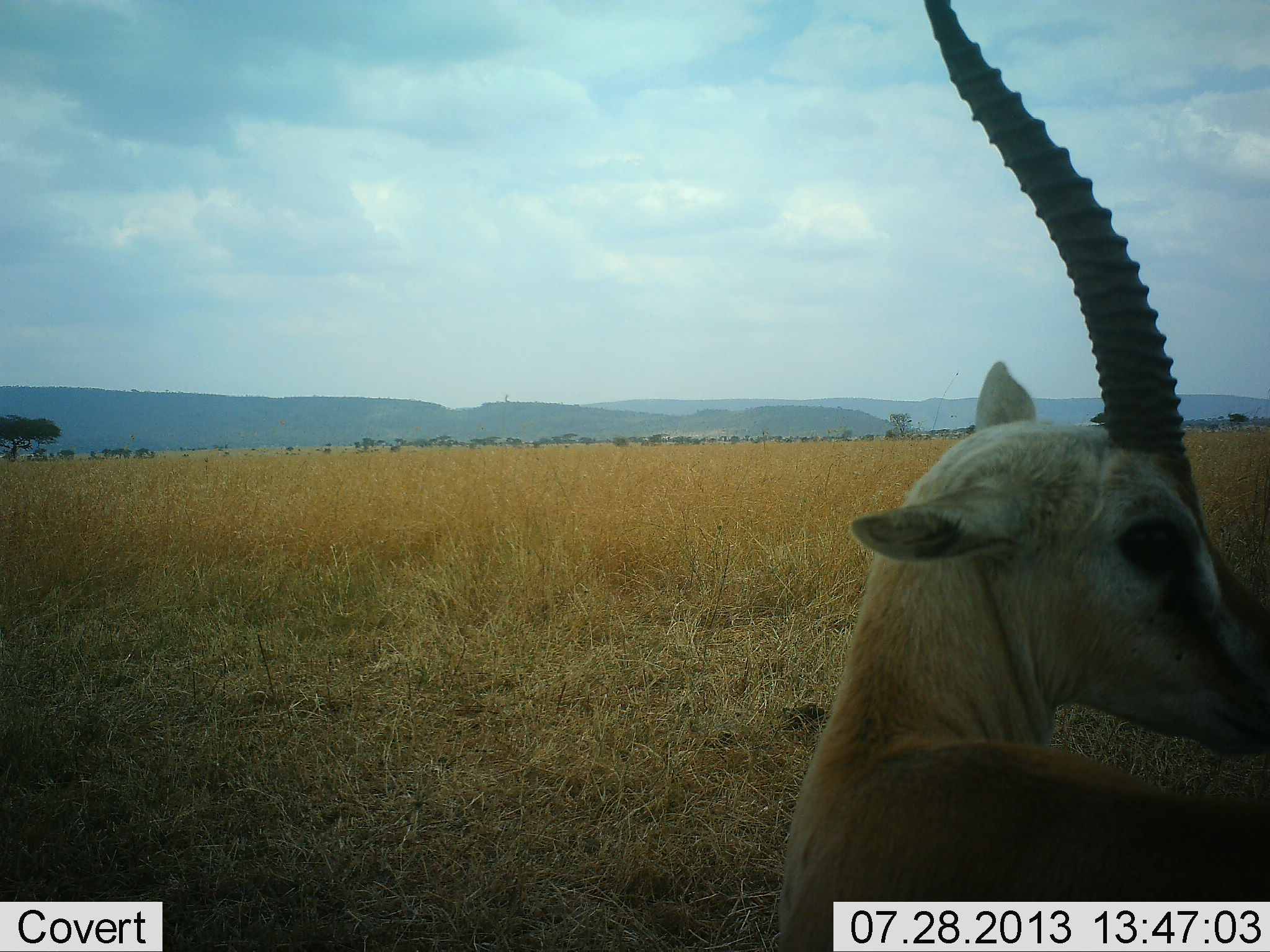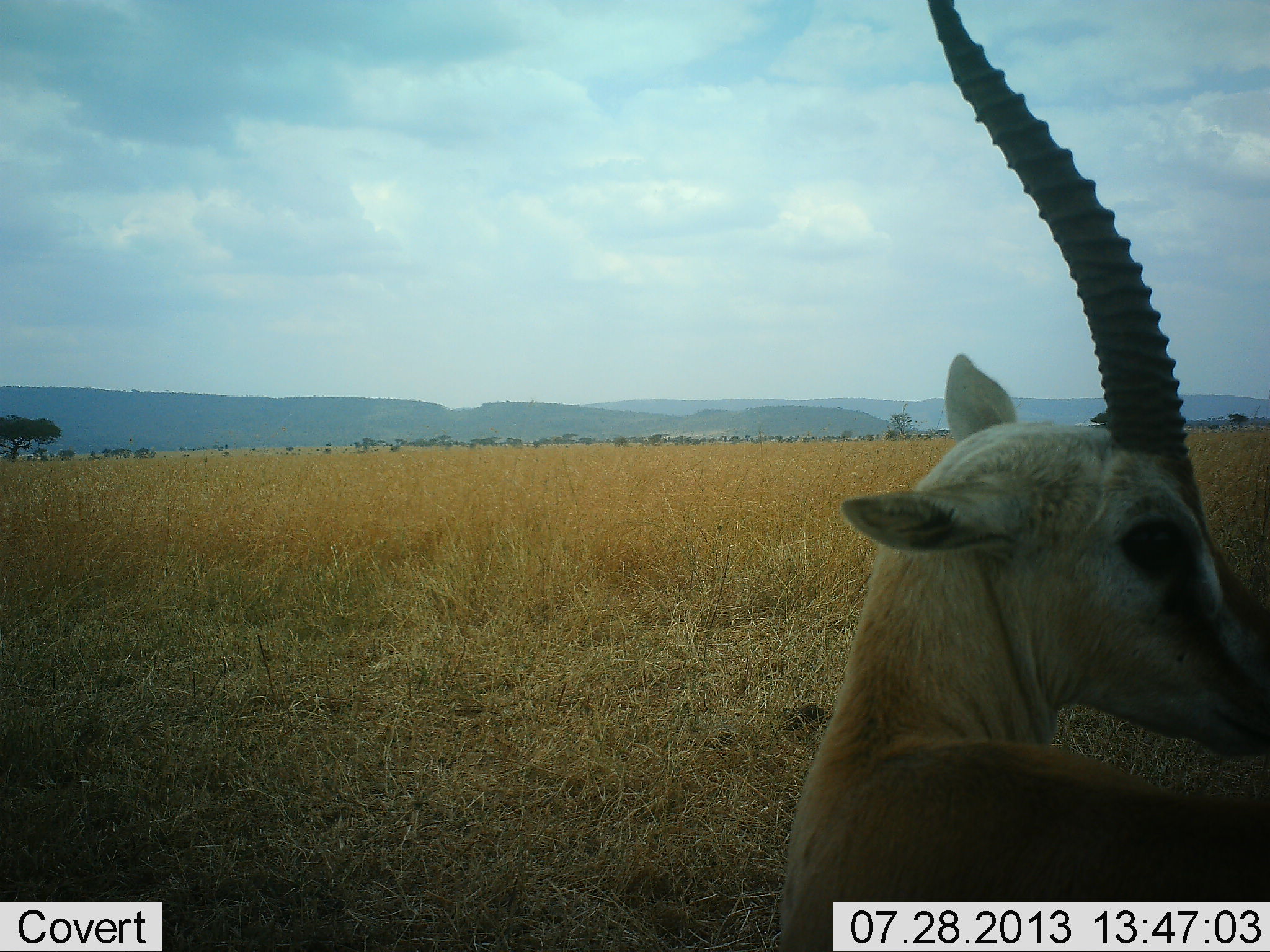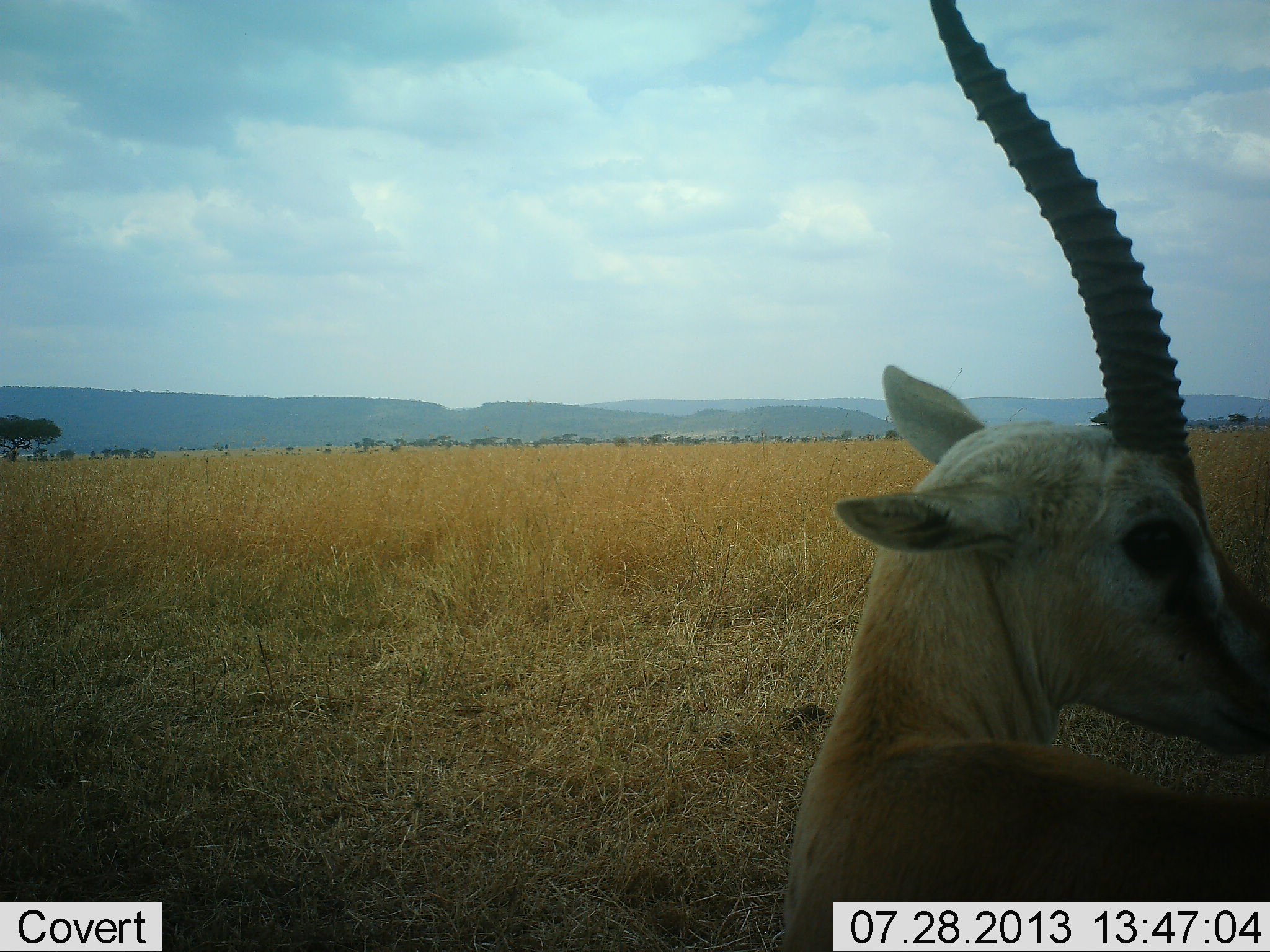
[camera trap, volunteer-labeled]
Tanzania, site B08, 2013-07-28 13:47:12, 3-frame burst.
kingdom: Animalia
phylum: Chordata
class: Mammalia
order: Artiodactyla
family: Bovidae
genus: Eudorcas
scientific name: Eudorcas thomsonii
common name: thomson's gazelle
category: gazellethomsons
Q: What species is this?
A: Gazellethomsons (thomson's gazelle) (Eudorcas thomsonii).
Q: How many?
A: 1.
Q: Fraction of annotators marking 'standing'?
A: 90%.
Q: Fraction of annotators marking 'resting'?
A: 10%.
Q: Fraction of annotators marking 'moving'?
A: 0%.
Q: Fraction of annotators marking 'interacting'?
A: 0%.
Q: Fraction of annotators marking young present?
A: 0%.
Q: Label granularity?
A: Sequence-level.